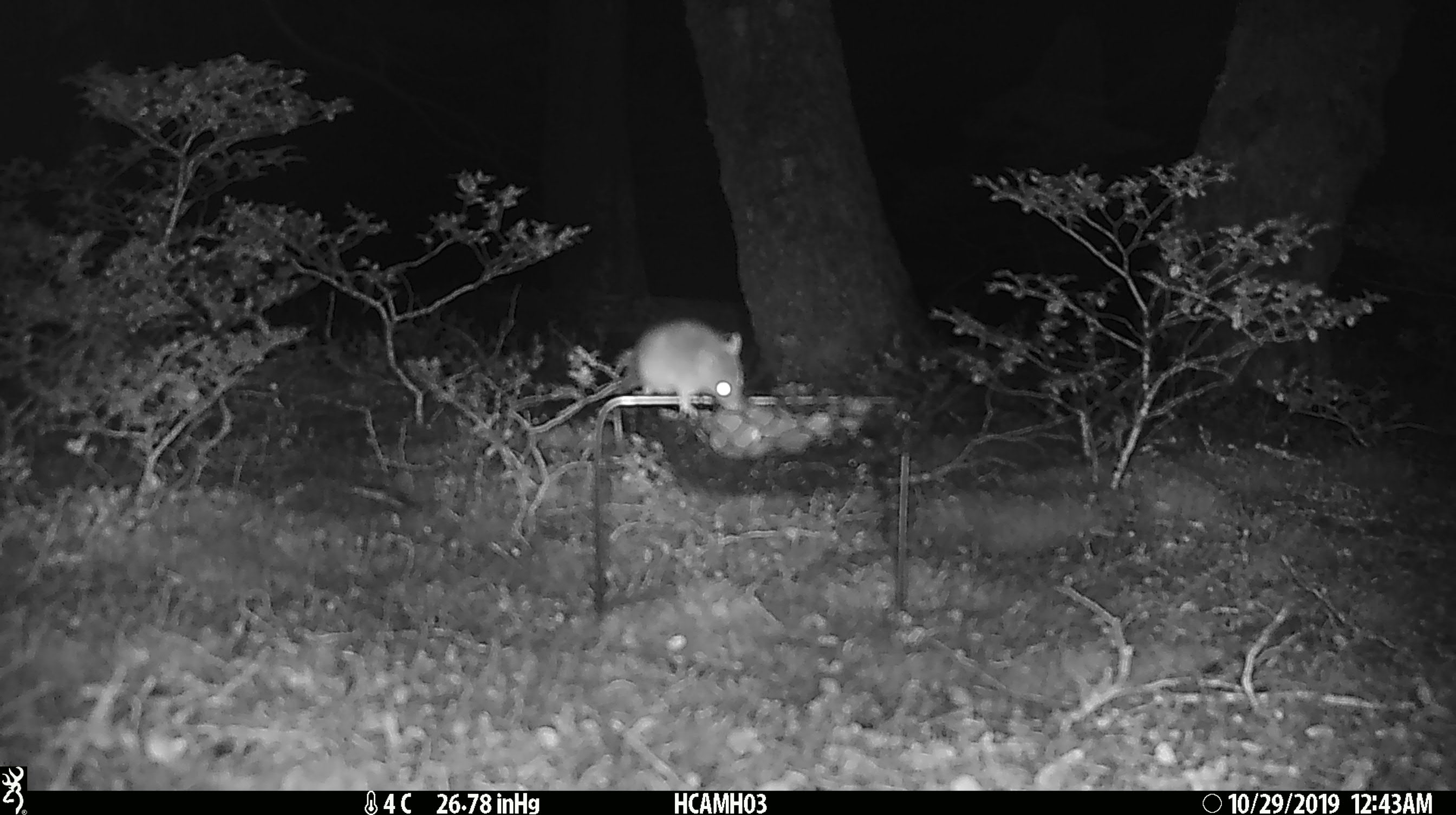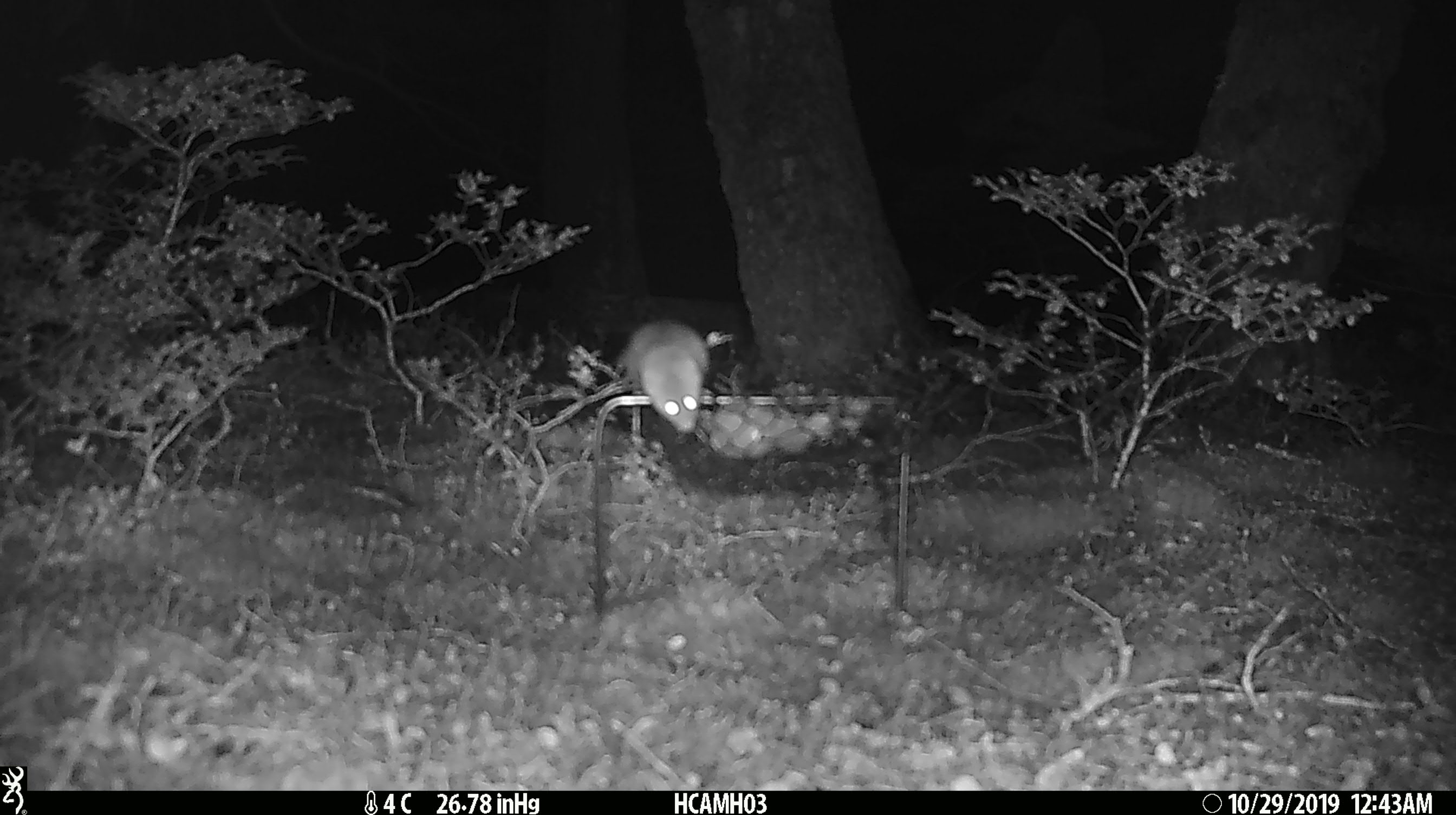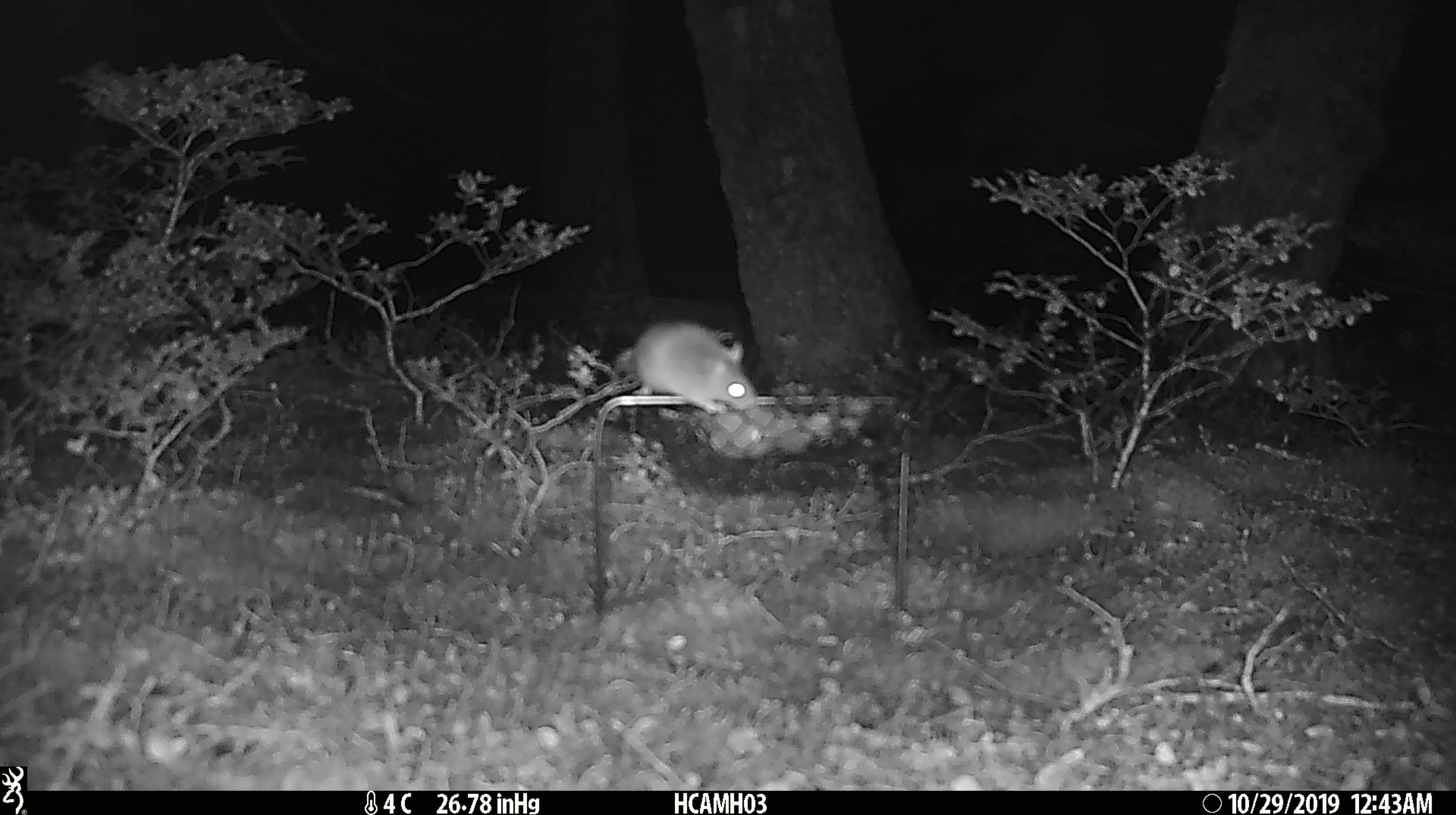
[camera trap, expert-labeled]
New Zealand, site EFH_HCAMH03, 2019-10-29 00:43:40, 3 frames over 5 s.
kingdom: Animalia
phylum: Chordata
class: Mammalia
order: Rodentia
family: Muridae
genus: Mus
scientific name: Mus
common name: mouse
Mouse (Mus).